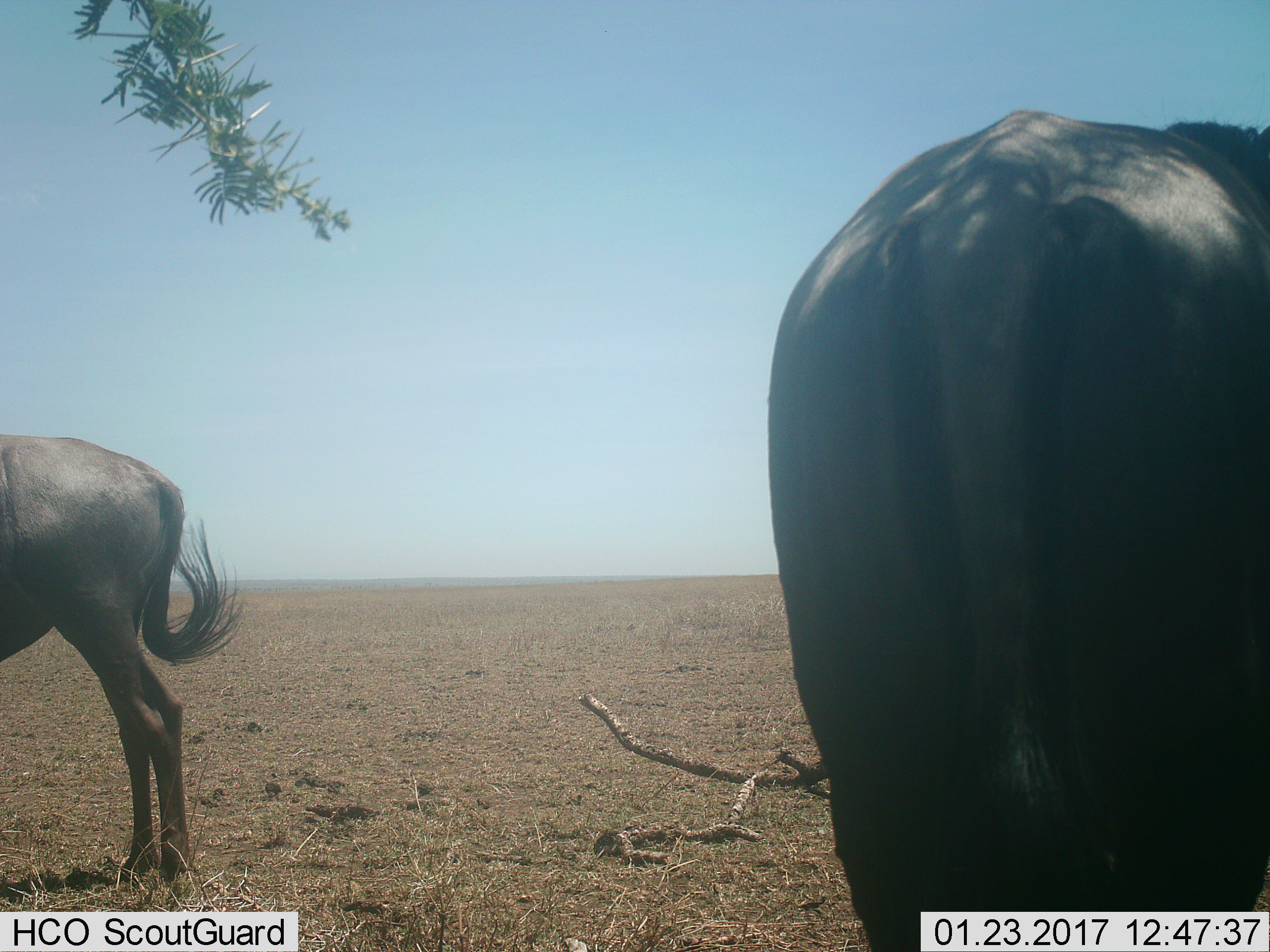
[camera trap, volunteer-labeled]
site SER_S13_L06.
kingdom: Animalia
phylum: Chordata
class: Mammalia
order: Artiodactyla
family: Bovidae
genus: Connochaetes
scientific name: Connochaetes taurinus taurinus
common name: blue wildebeest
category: wildebeestblue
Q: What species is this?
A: Wildebeestblue (blue wildebeest) (Connochaetes taurinus taurinus).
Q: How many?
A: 2.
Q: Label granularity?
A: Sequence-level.